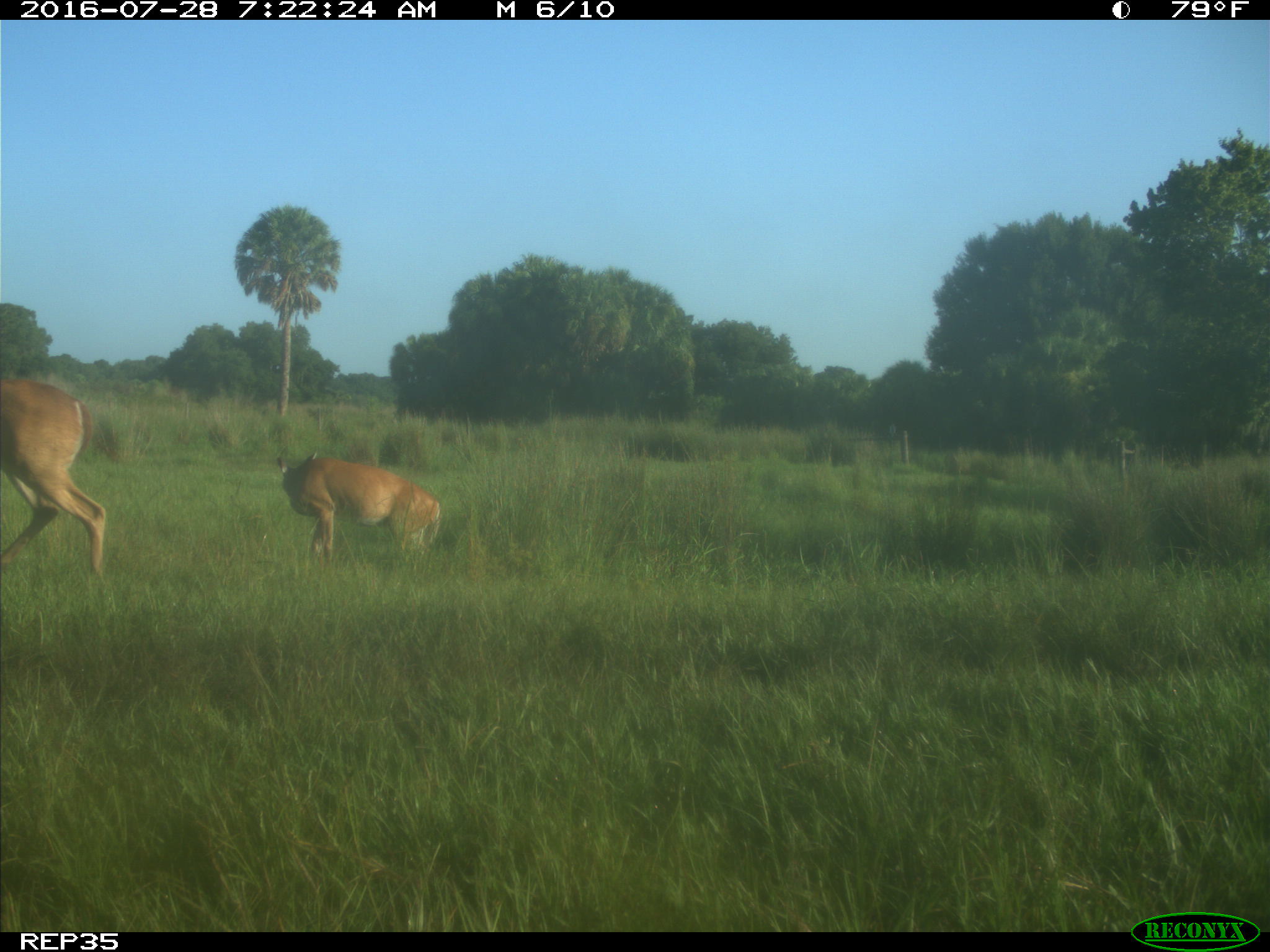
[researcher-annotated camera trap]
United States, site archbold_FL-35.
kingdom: Animalia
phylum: Chordata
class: Mammalia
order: Artiodactyla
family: Cervidae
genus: Odocoileus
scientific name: Odocoileus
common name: deer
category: unidentified deer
Unidentified deer (deer) (Odocoileus).